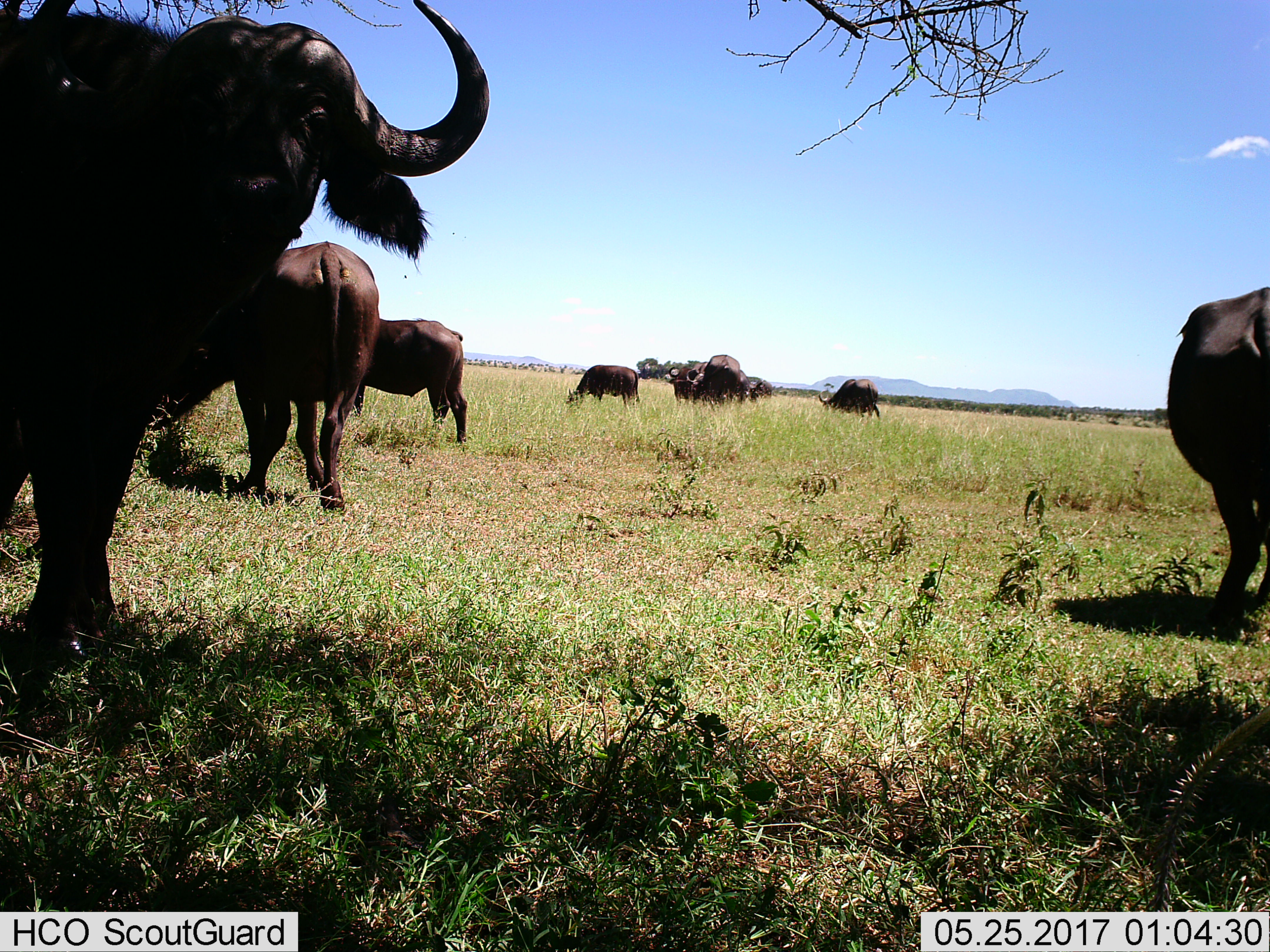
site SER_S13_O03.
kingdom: Animalia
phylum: Chordata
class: Mammalia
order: Artiodactyla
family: Bovidae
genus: Syncerus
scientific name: Syncerus caffer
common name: african buffalo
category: buffalo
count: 10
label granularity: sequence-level